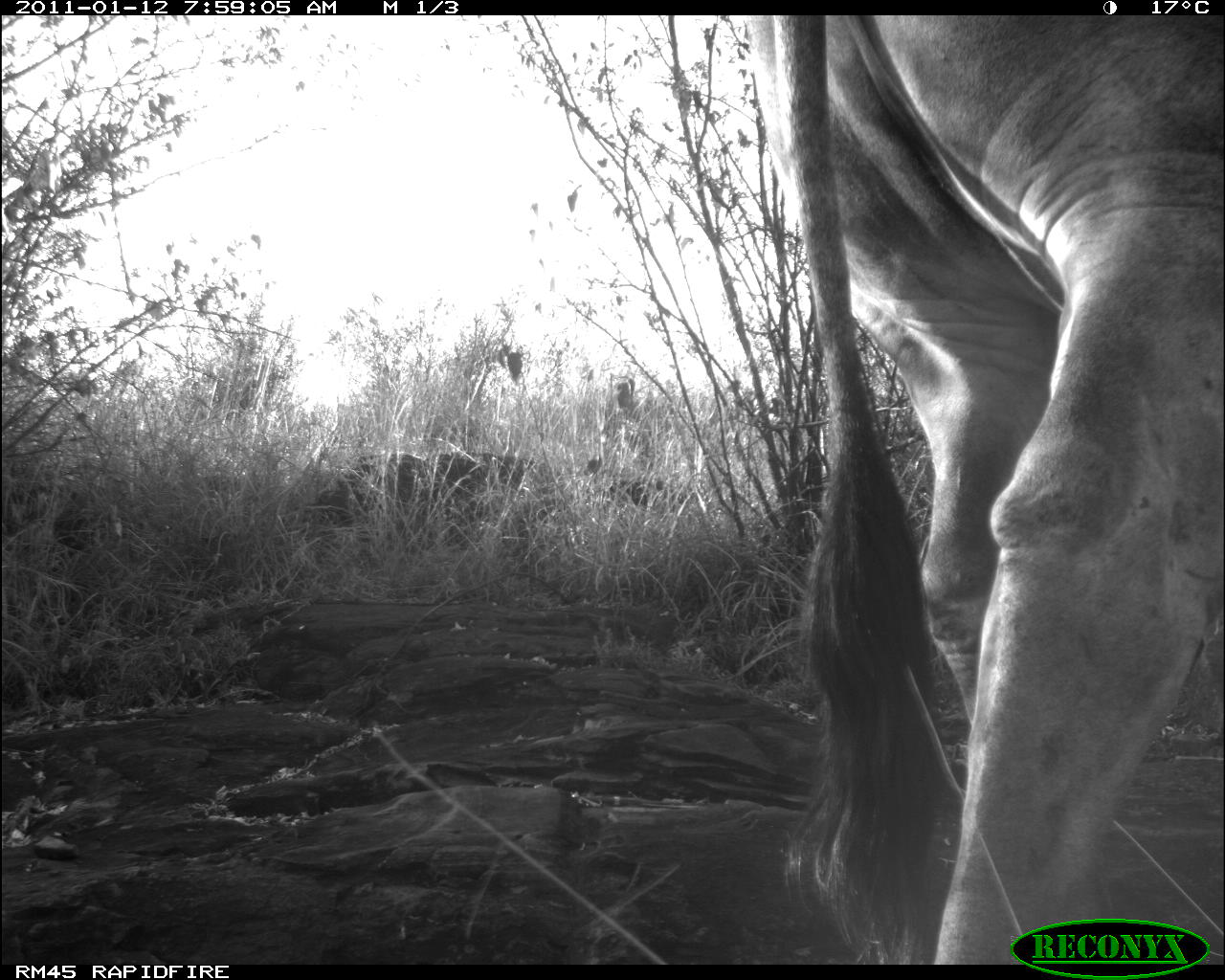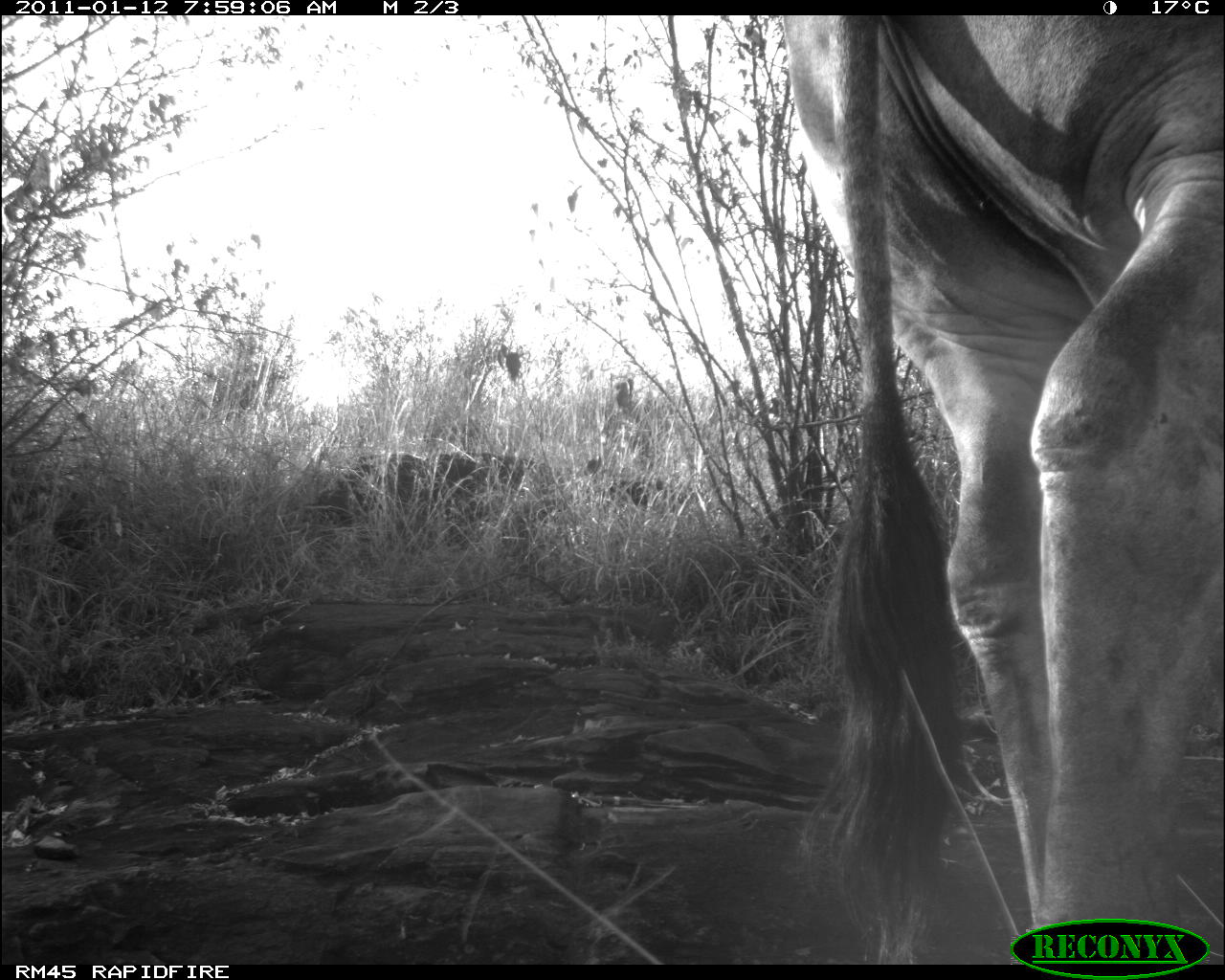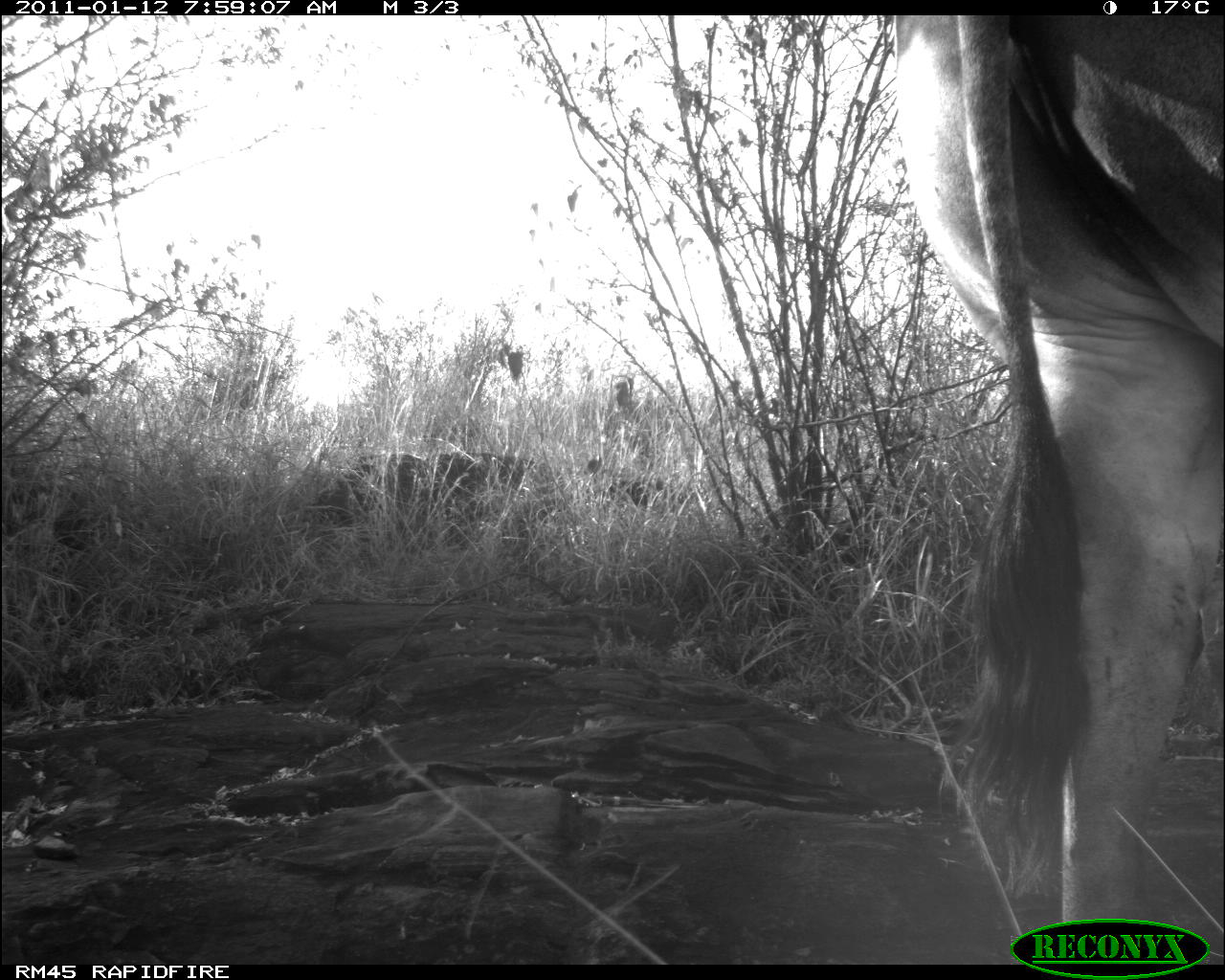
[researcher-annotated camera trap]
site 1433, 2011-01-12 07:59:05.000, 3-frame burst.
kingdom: Animalia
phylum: Chordata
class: Mammalia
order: Artiodactyla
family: Bovidae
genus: Bos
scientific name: Bos taurus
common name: domestic cattle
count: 1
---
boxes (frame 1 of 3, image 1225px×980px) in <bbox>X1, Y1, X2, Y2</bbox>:
bos taurus: <bbox>747, 14, 1220, 962</bbox>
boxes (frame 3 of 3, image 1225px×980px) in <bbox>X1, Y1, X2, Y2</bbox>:
bos taurus: <bbox>889, 12, 1225, 922</bbox>